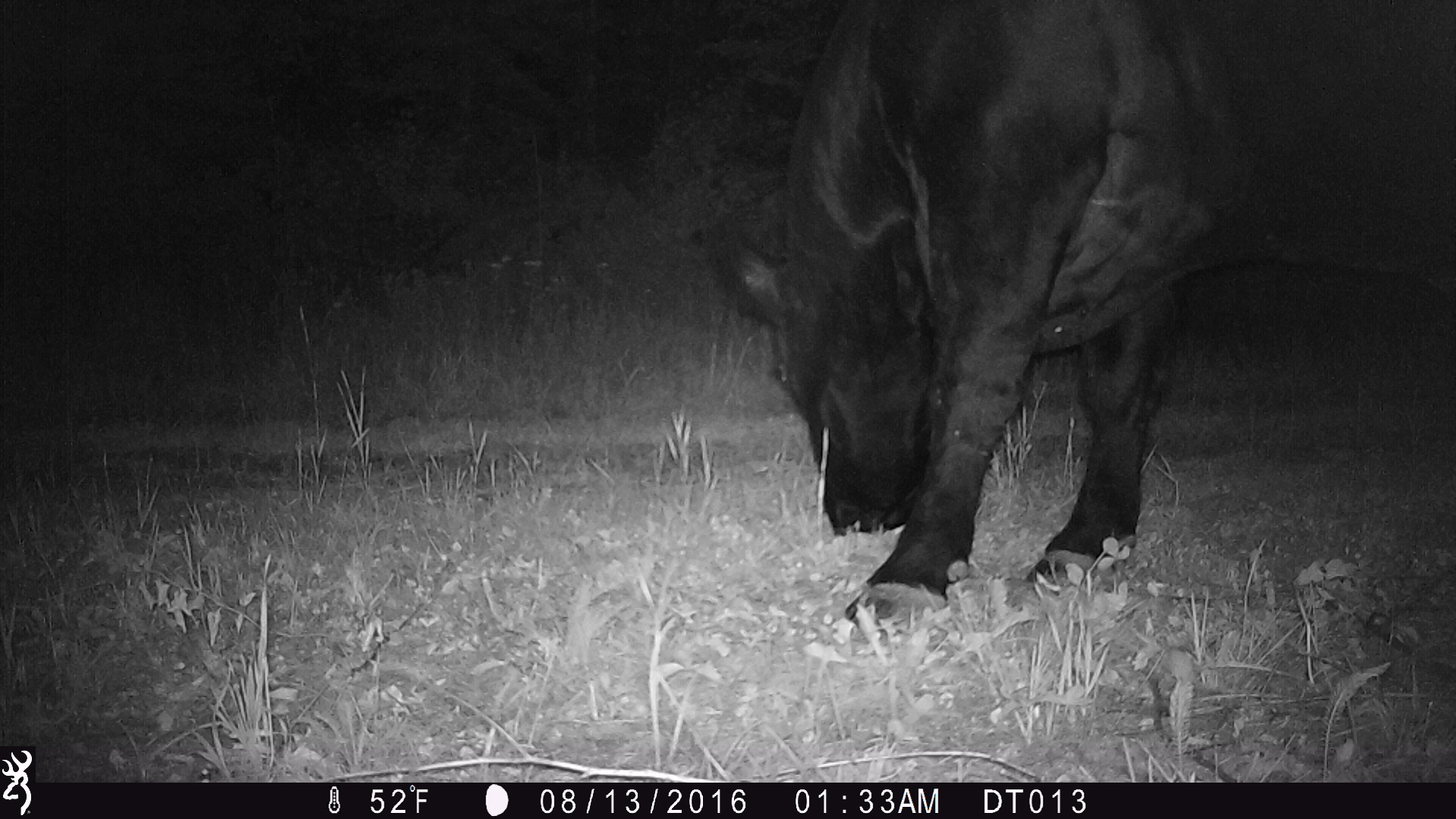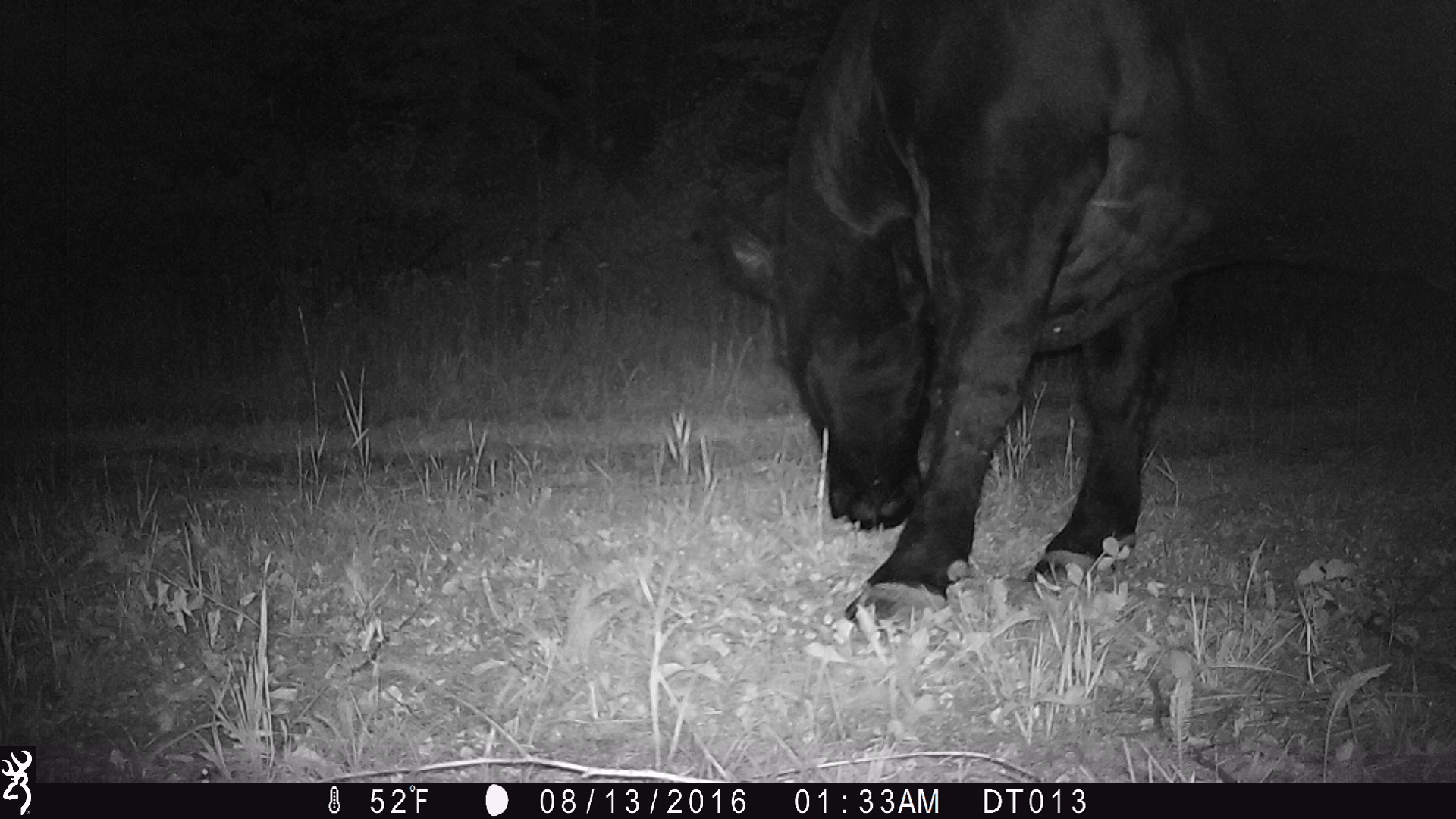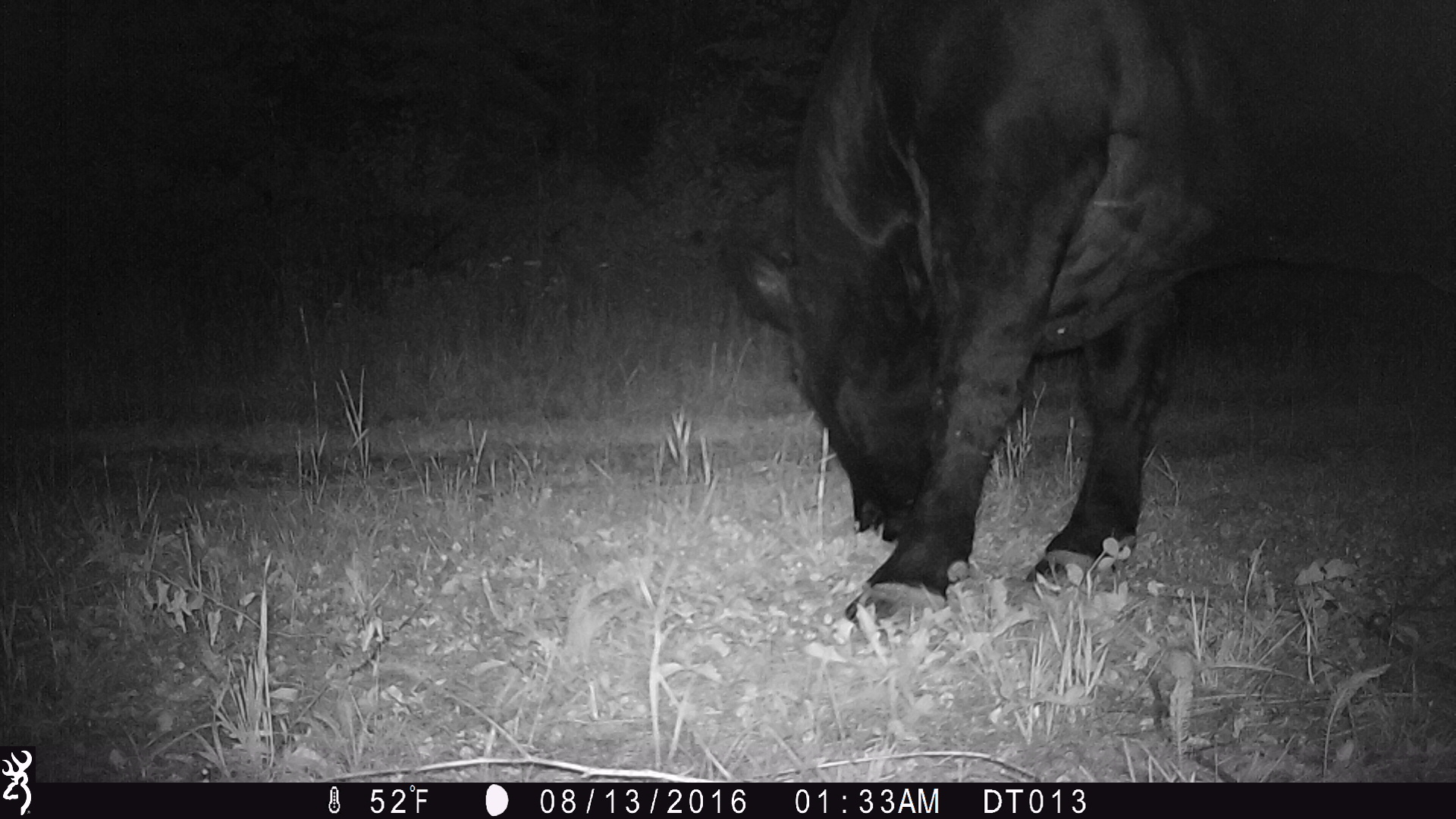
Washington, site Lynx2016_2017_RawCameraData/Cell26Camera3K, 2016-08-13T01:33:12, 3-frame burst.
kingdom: Animalia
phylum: Chordata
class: Mammalia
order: Artiodactyla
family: Bovidae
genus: Bos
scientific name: Bos taurus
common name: domestic cattle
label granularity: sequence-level